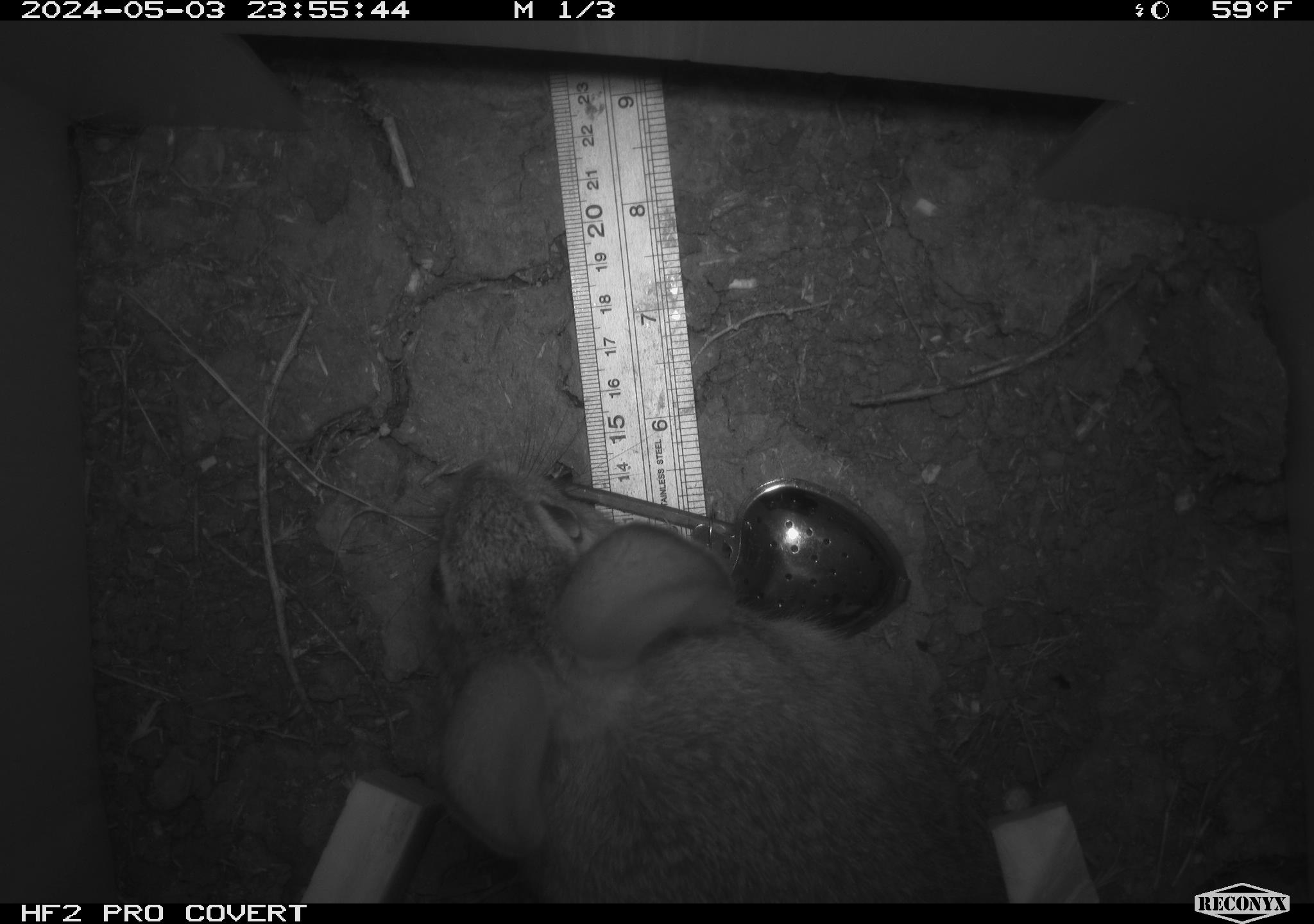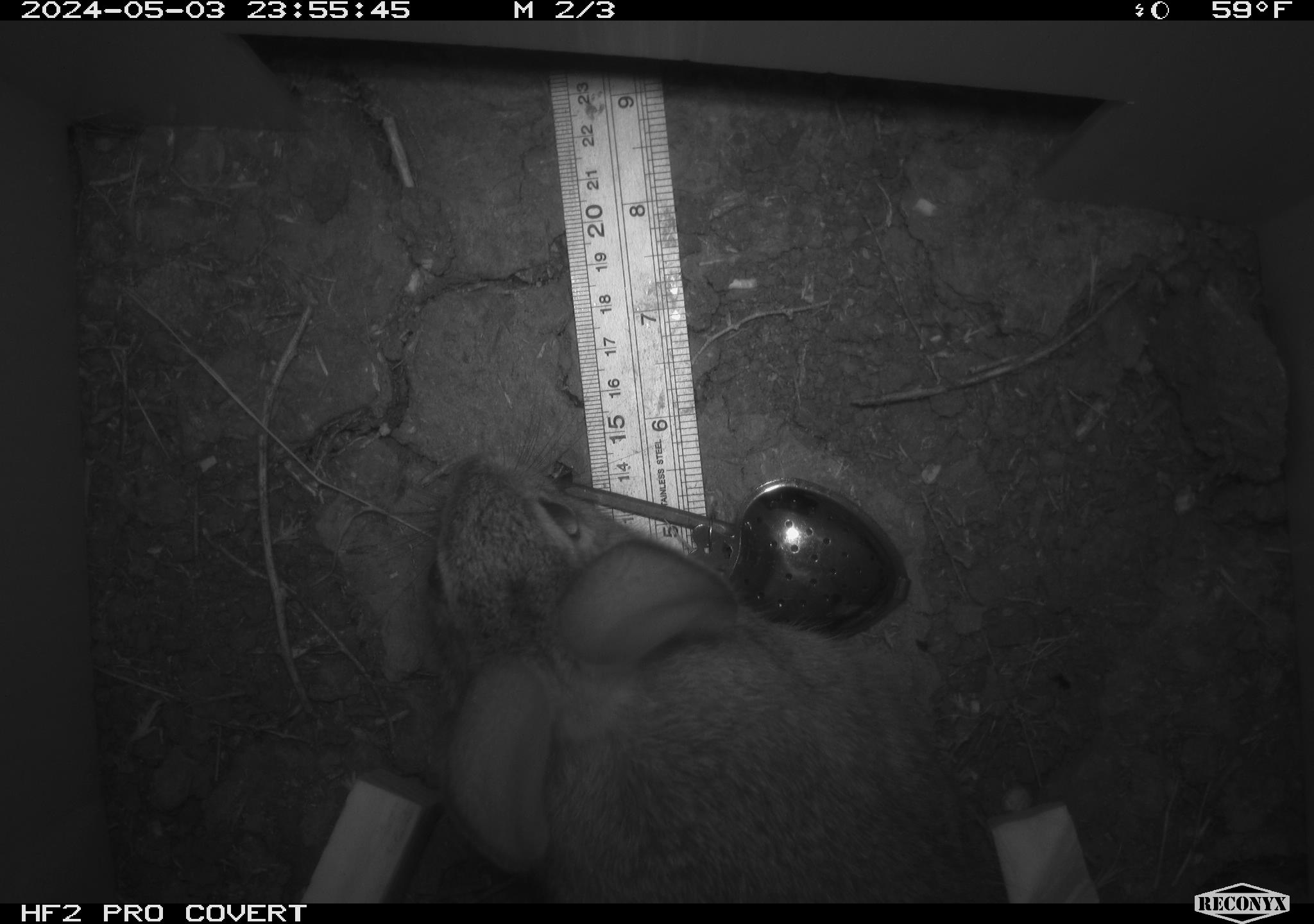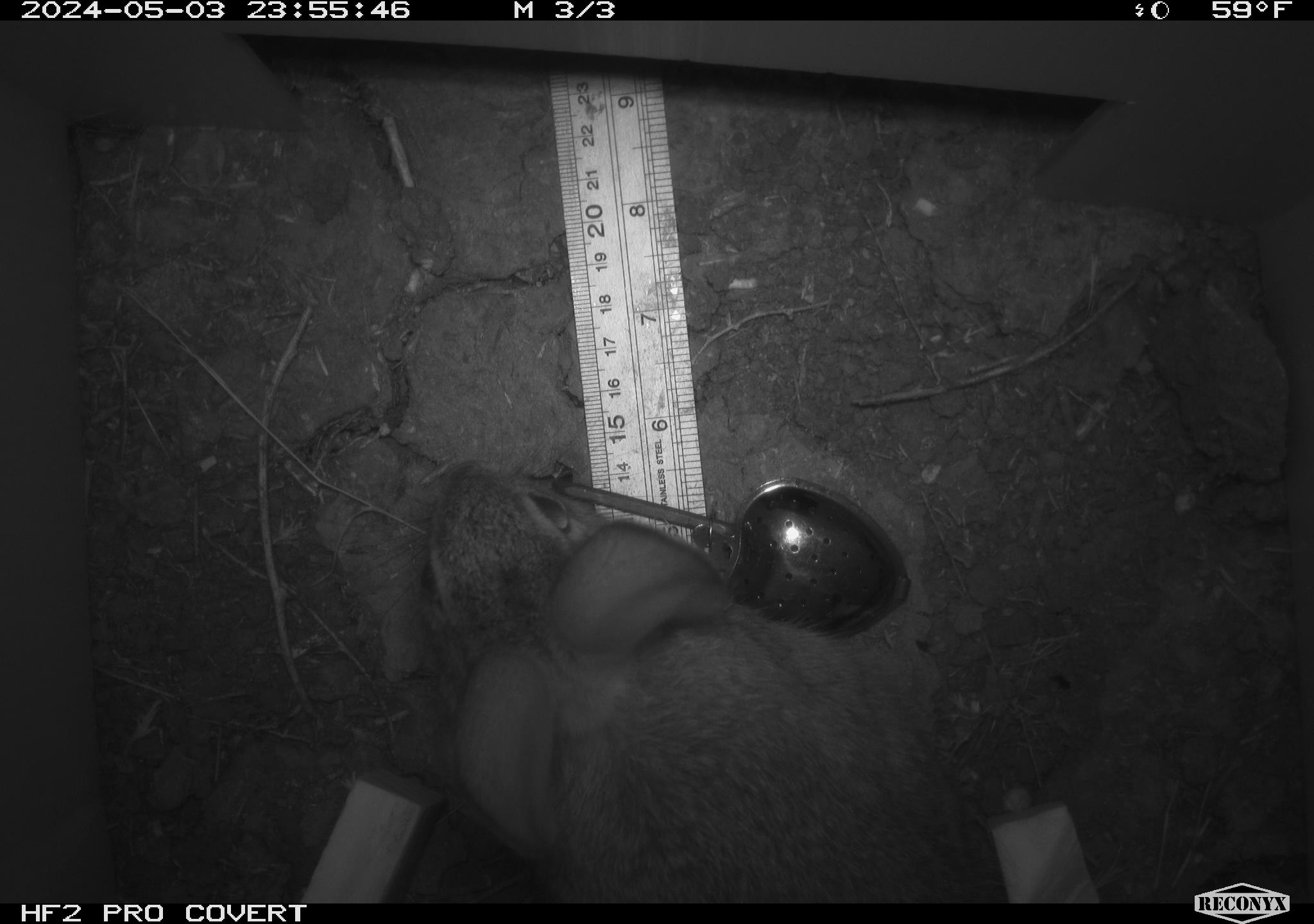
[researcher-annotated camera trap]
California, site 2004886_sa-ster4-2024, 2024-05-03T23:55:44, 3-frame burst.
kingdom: Animalia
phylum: Chordata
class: Mammalia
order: Lagomorpha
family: Leporidae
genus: Sylvilagus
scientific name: Sylvilagus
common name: cottontail rabbits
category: sylvilagus species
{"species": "sylvilagus species (cottontail rabbits) (Sylvilagus)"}